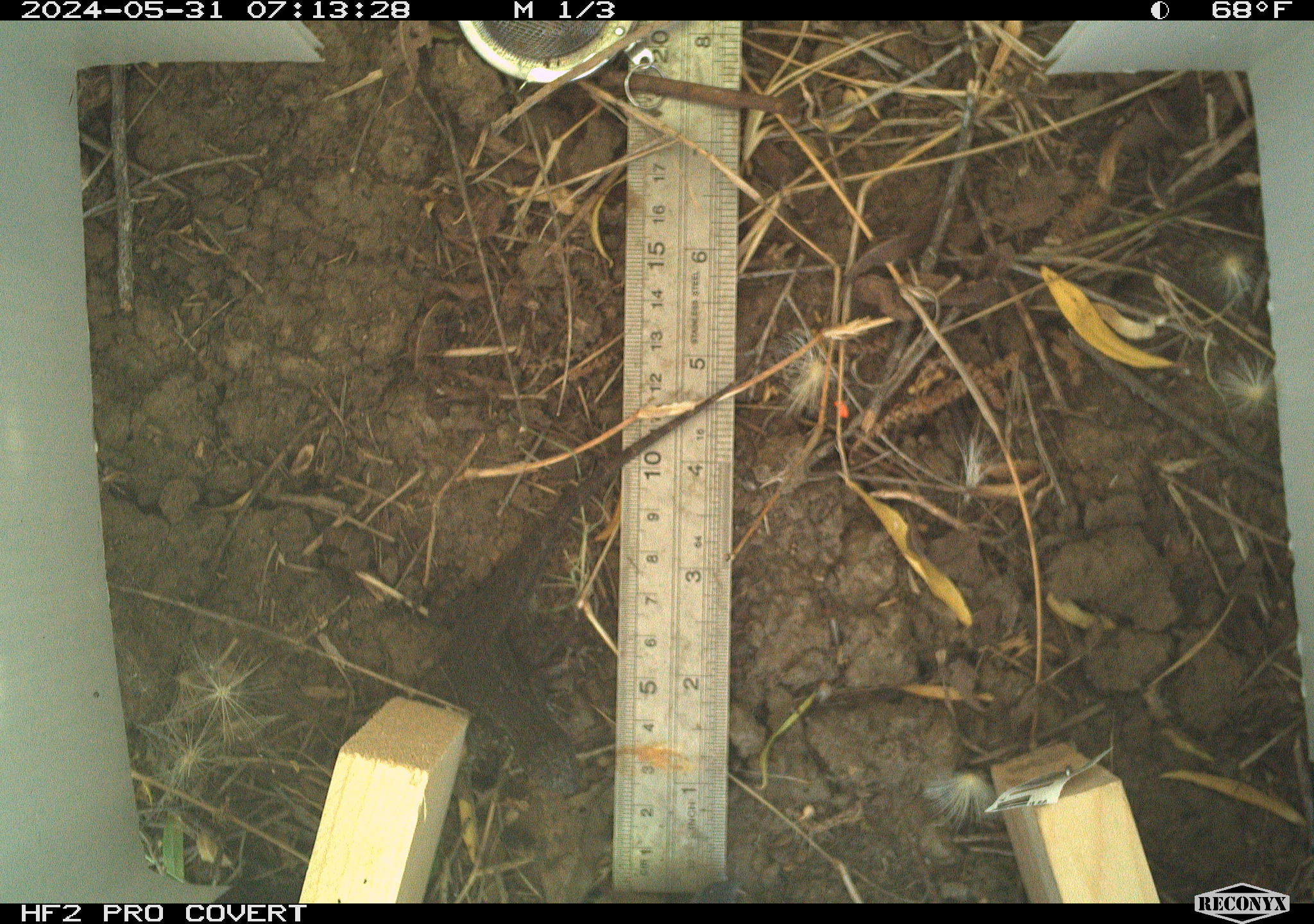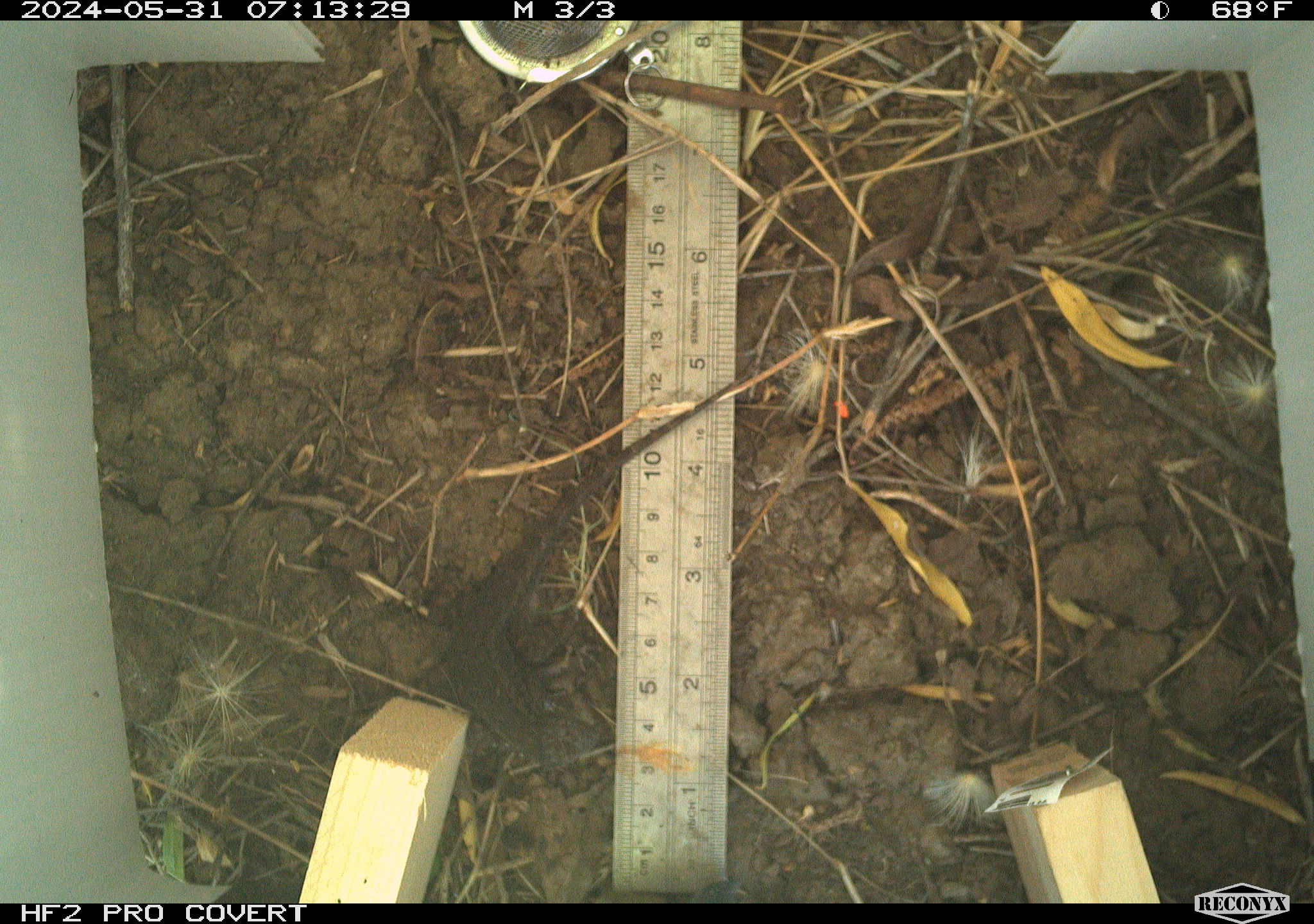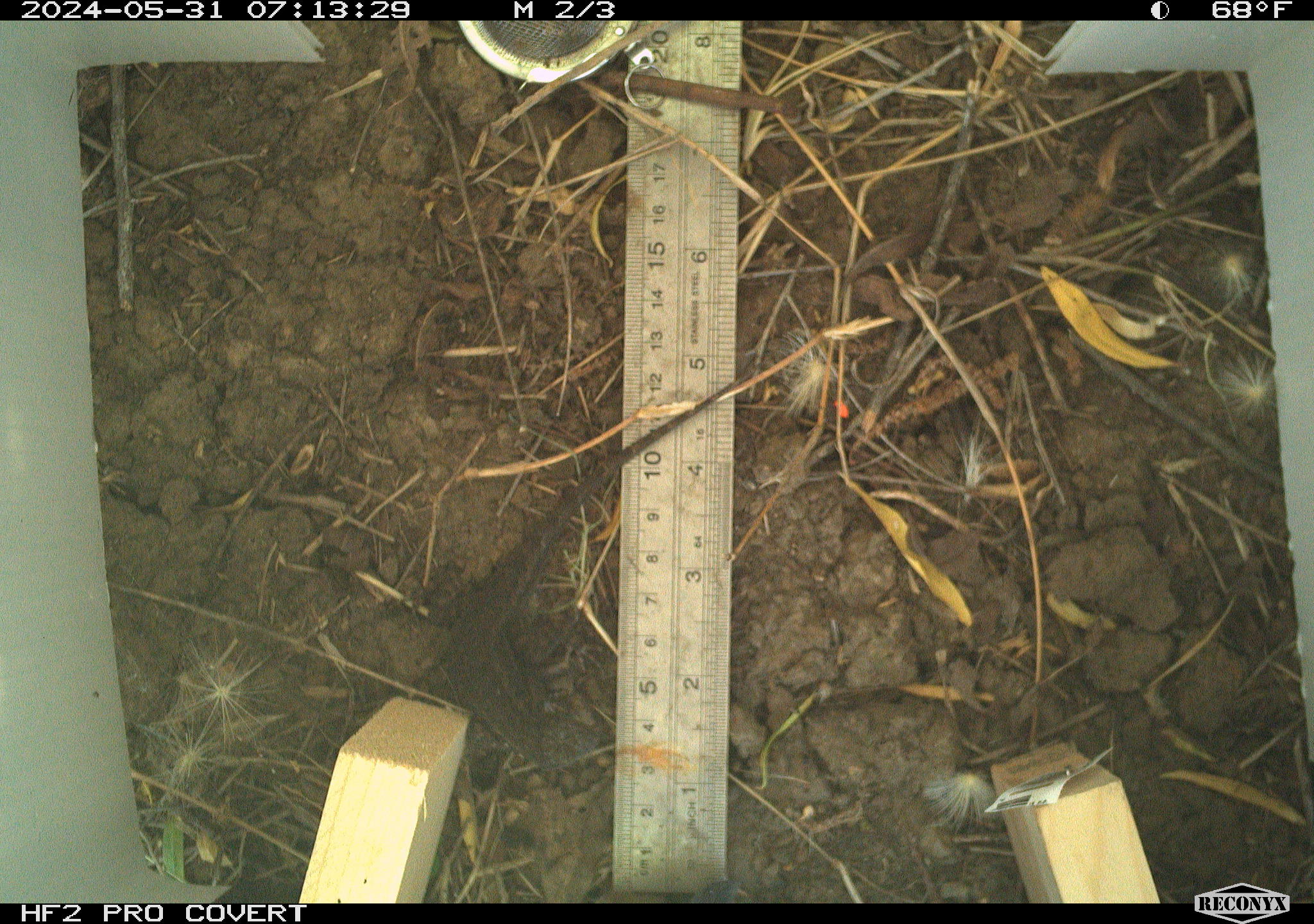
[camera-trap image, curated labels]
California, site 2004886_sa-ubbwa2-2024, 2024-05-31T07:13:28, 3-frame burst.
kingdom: Animalia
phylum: Chordata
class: Reptilia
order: Squamata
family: Phrynosomatidae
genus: Sceloporus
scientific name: Sceloporus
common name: spiny lizards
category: sceloporus species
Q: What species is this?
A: Sceloporus species (spiny lizards) (Sceloporus).